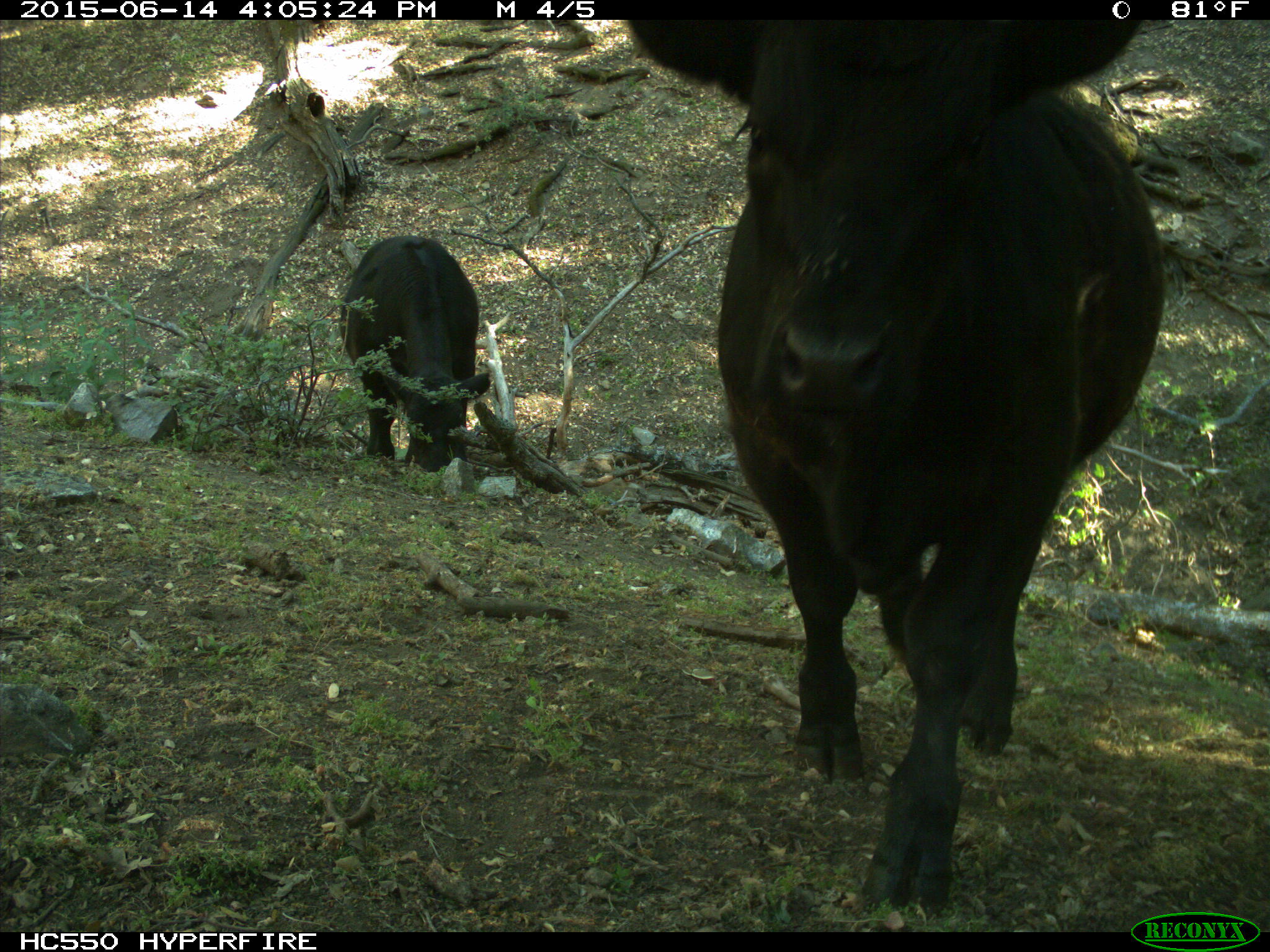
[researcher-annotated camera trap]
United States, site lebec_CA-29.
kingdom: Animalia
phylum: Chordata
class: Mammalia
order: Artiodactyla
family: Bovidae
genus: Bos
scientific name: Bos taurus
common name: domestic cow